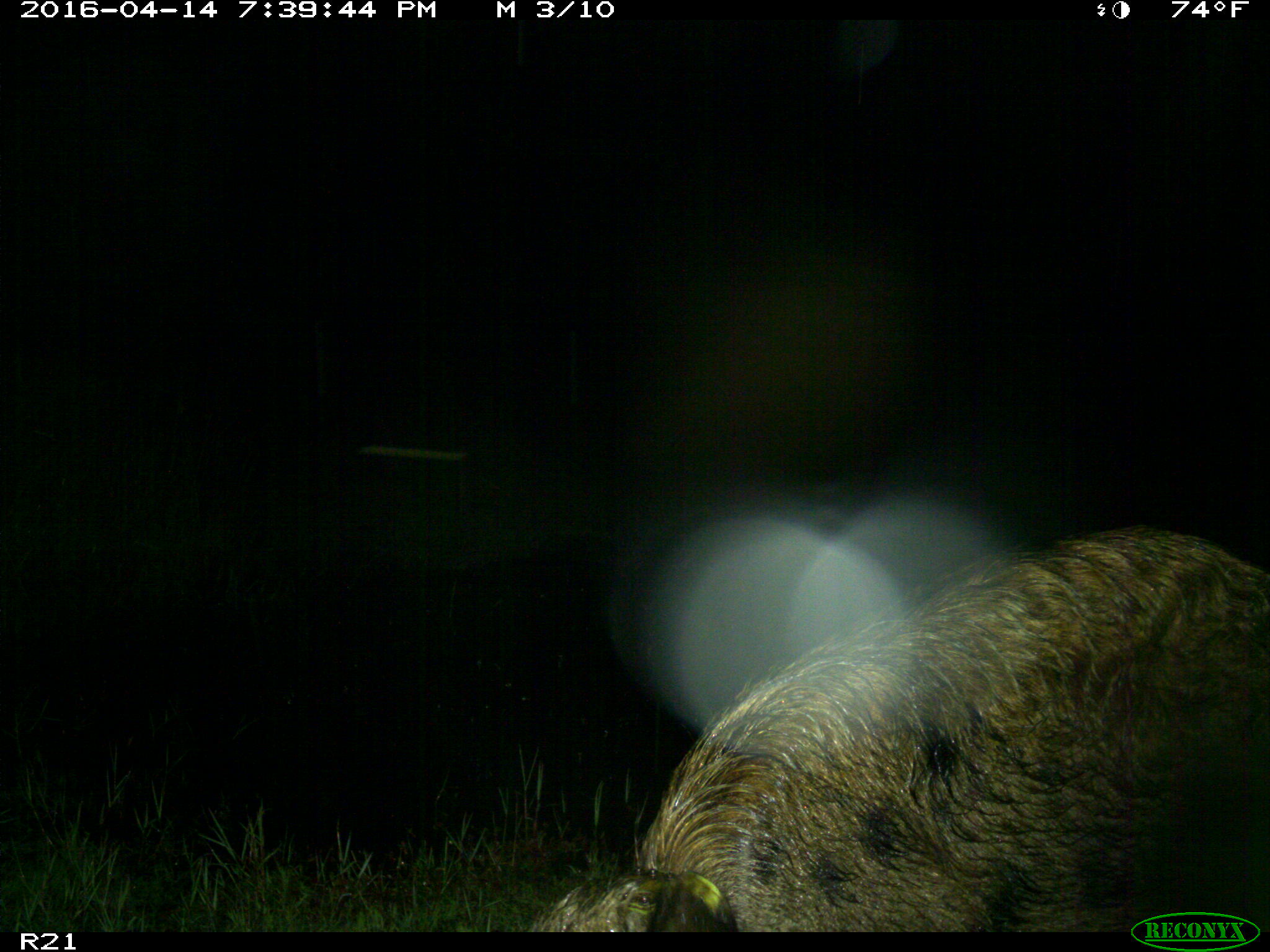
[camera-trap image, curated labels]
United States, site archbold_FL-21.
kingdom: Animalia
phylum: Chordata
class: Mammalia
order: Artiodactyla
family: Suidae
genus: Sus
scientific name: Sus scrofa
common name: wild boar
Sus scrofa (wild boar).